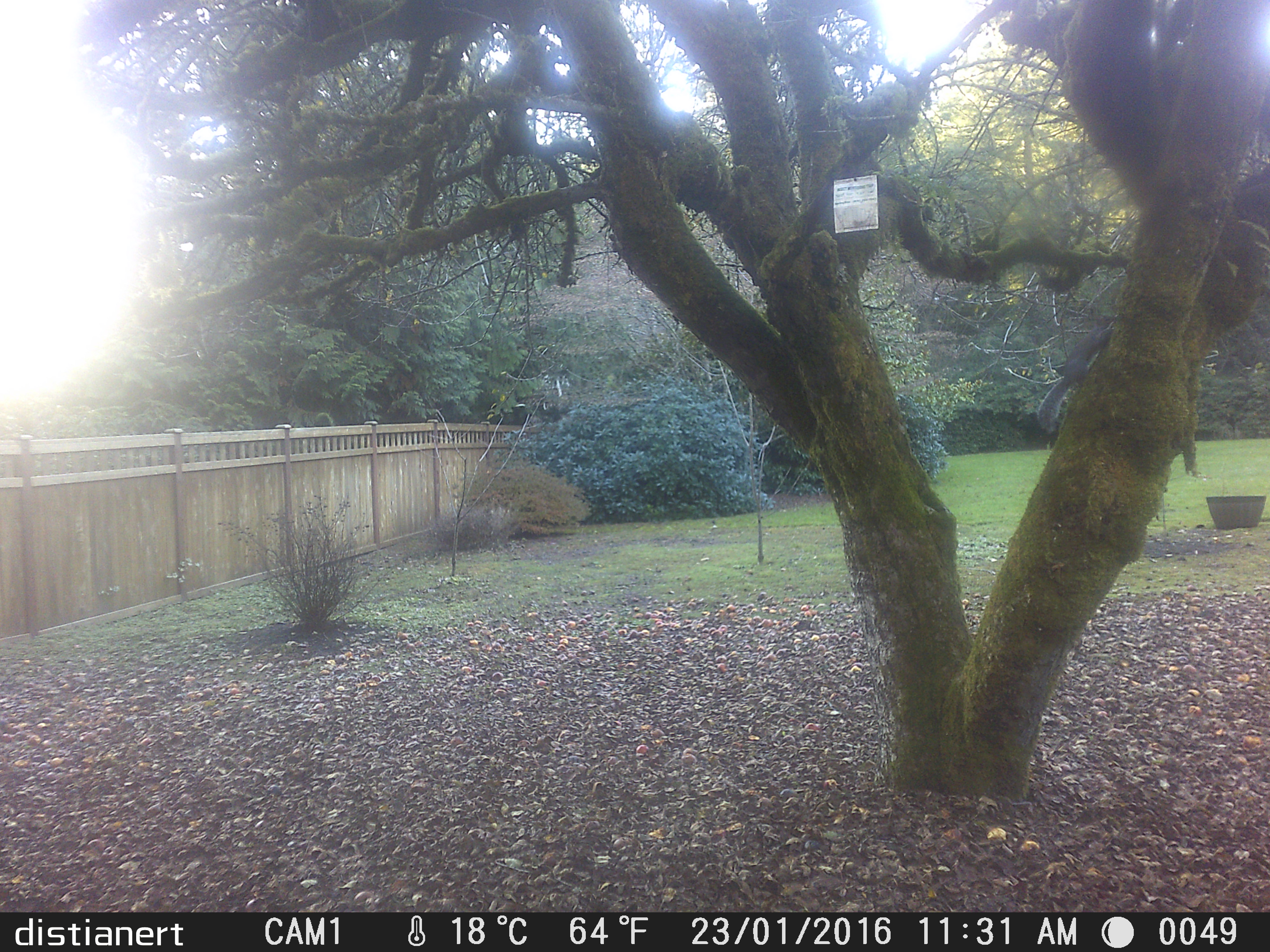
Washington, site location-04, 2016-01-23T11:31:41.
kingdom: Animalia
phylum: Chordata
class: Mammalia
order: Rodentia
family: Sciuridae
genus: Sciurus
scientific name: Sciurus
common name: squirrel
Squirrel (Sciurus).